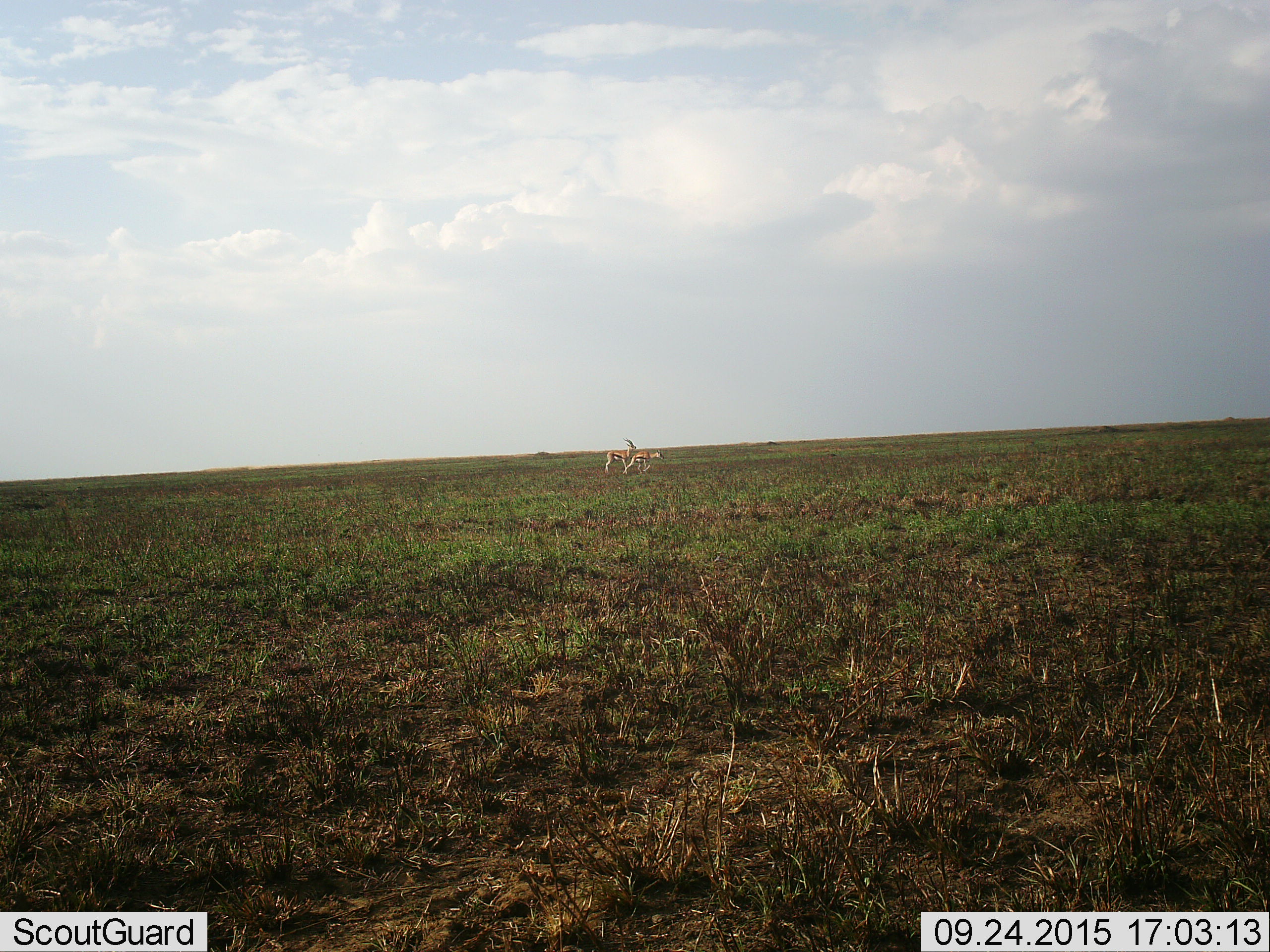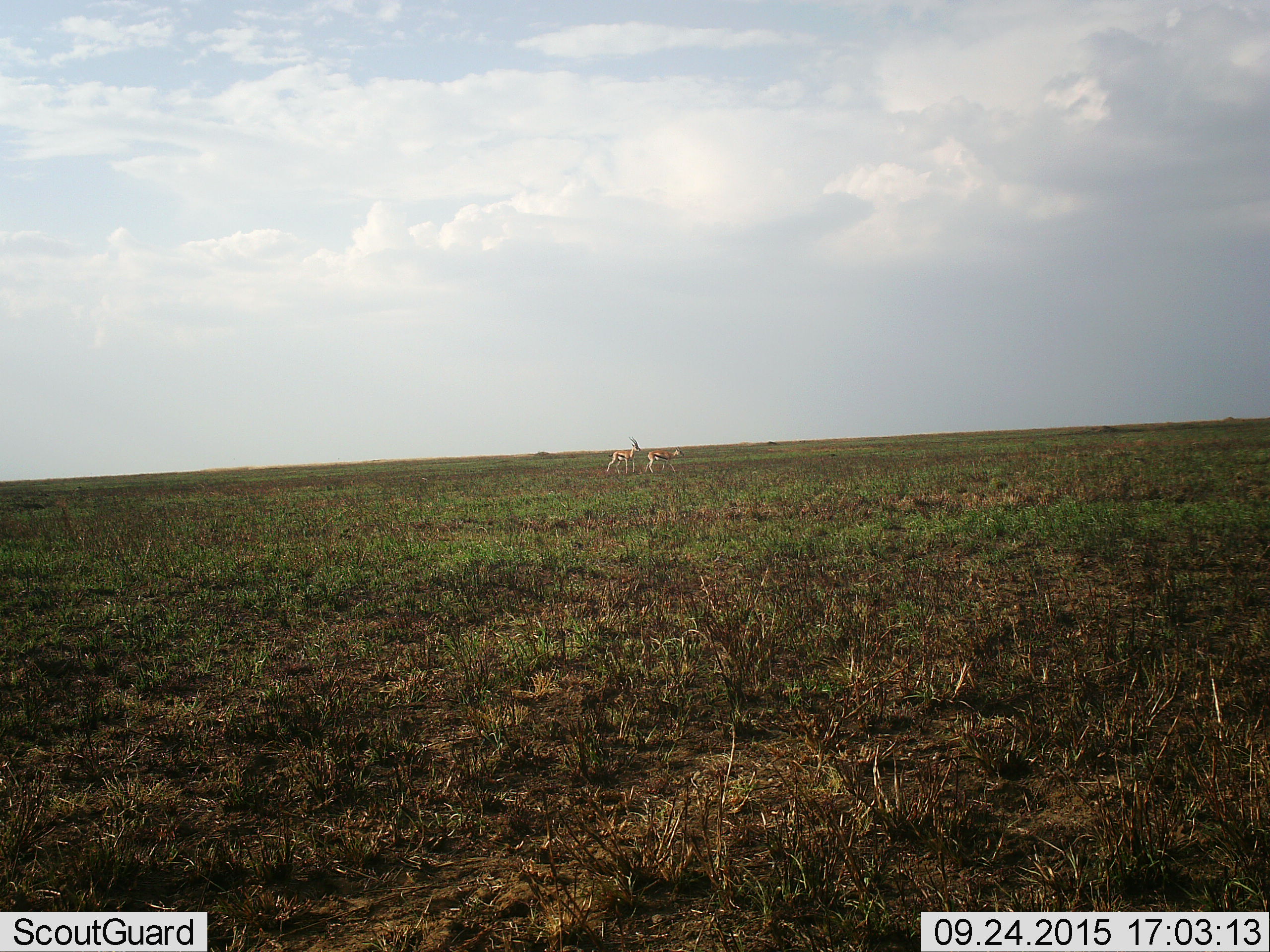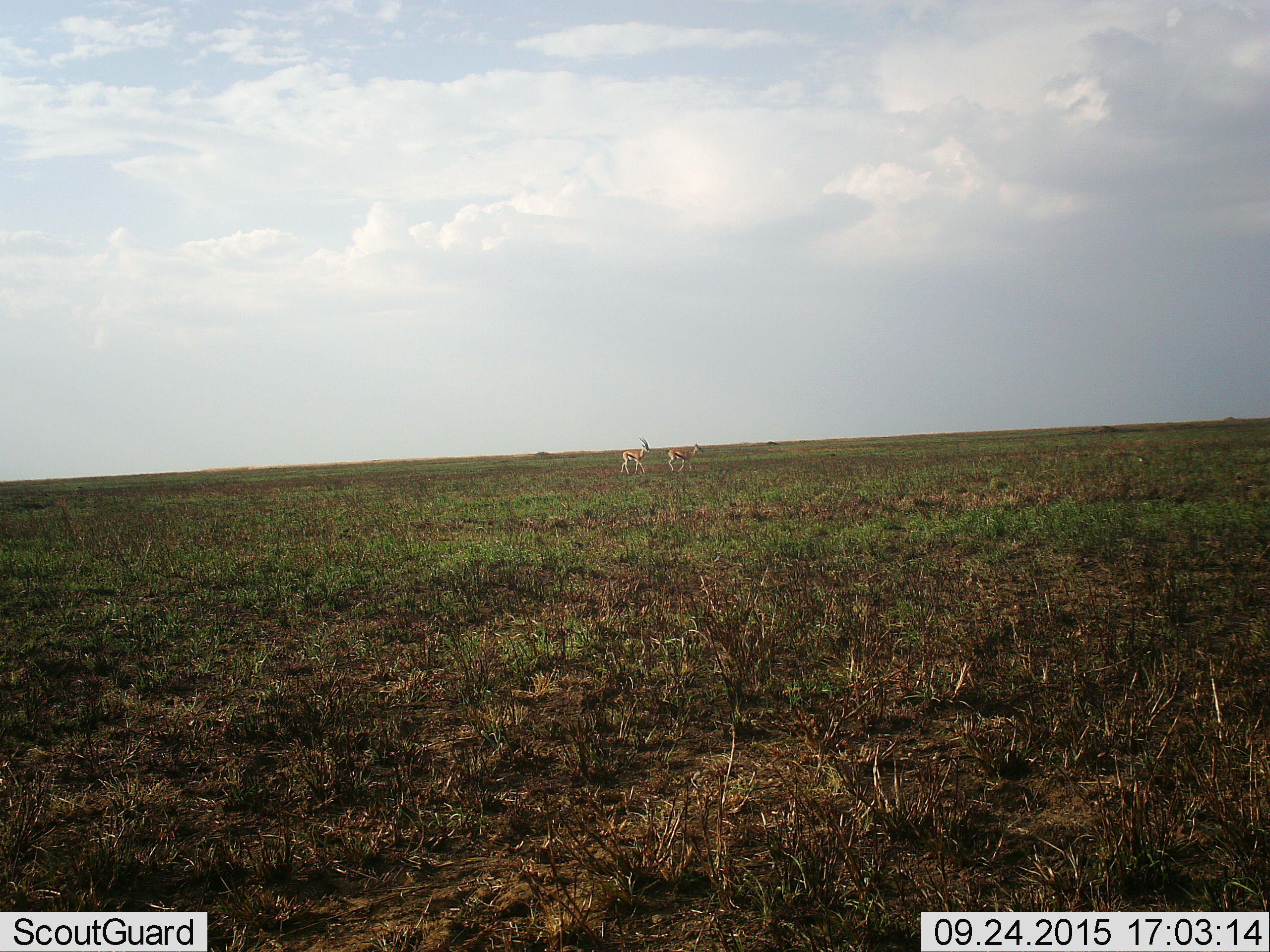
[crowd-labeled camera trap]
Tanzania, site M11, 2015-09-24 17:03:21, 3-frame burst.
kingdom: Animalia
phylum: Chordata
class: Mammalia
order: Artiodactyla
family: Bovidae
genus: Eudorcas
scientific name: Eudorcas thomsonii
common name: thomson's gazelle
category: gazellethomsons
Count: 2.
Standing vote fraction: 10%.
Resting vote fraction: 0%.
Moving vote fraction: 70%.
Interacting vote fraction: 50%.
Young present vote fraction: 0%.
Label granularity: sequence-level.